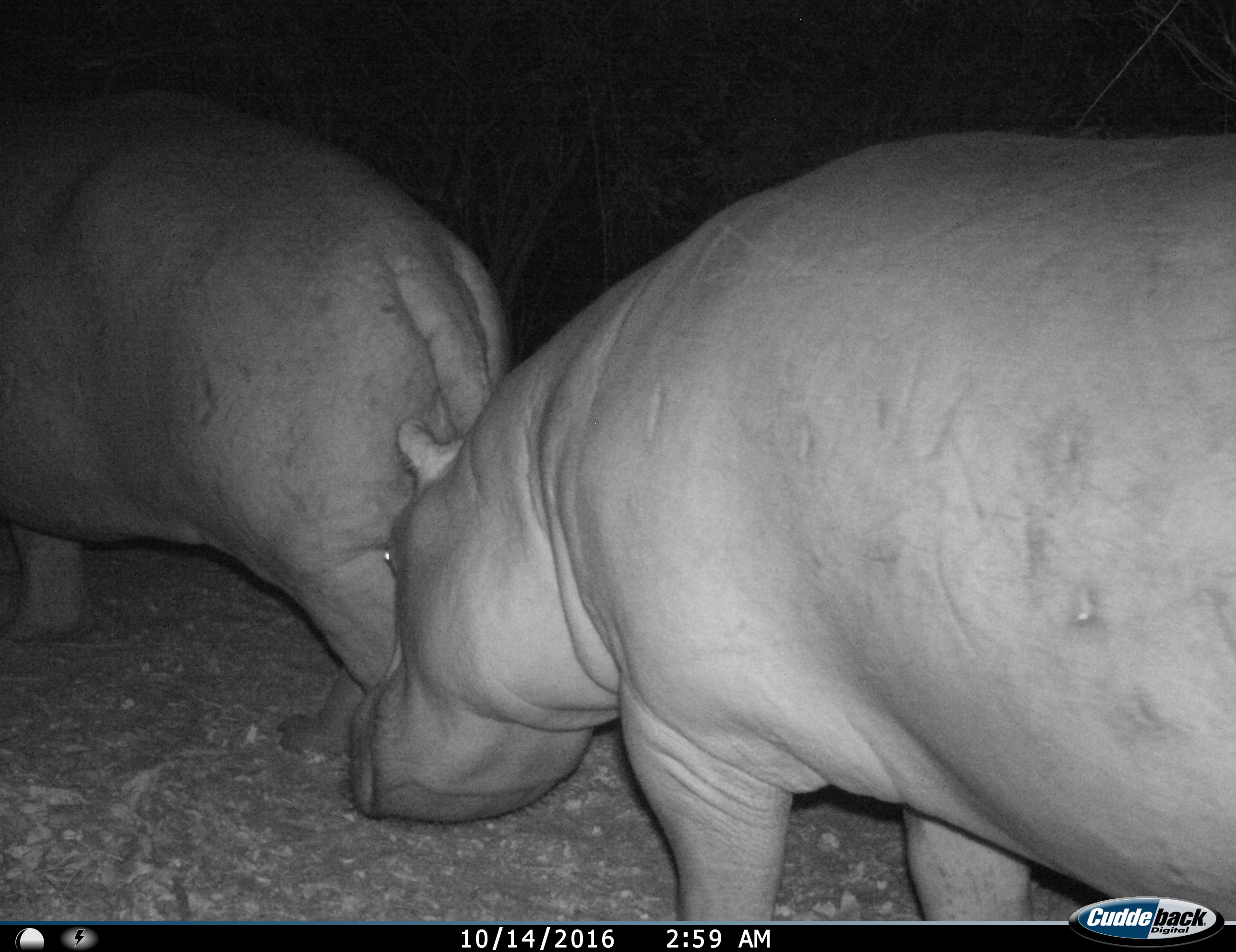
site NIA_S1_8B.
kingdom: Animalia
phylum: Chordata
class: Mammalia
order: Artiodactyla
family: Hippopotamidae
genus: Hippopotamus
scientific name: Hippopotamus amphibius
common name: hippopotamus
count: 2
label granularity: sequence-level